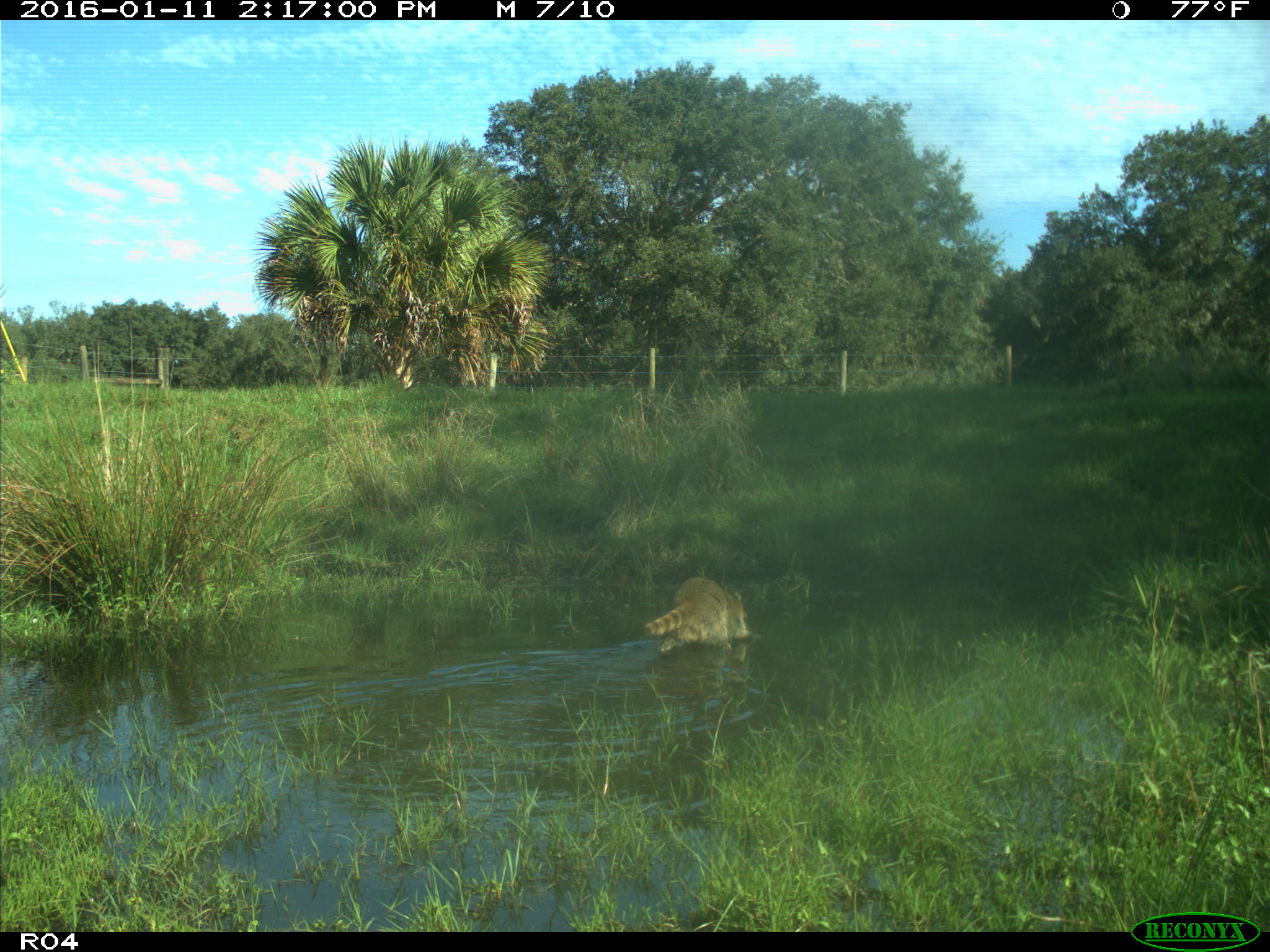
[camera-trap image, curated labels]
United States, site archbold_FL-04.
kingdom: Animalia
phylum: Chordata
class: Mammalia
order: Carnivora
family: Procyonidae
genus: Procyon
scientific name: Procyon lotor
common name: common raccoon